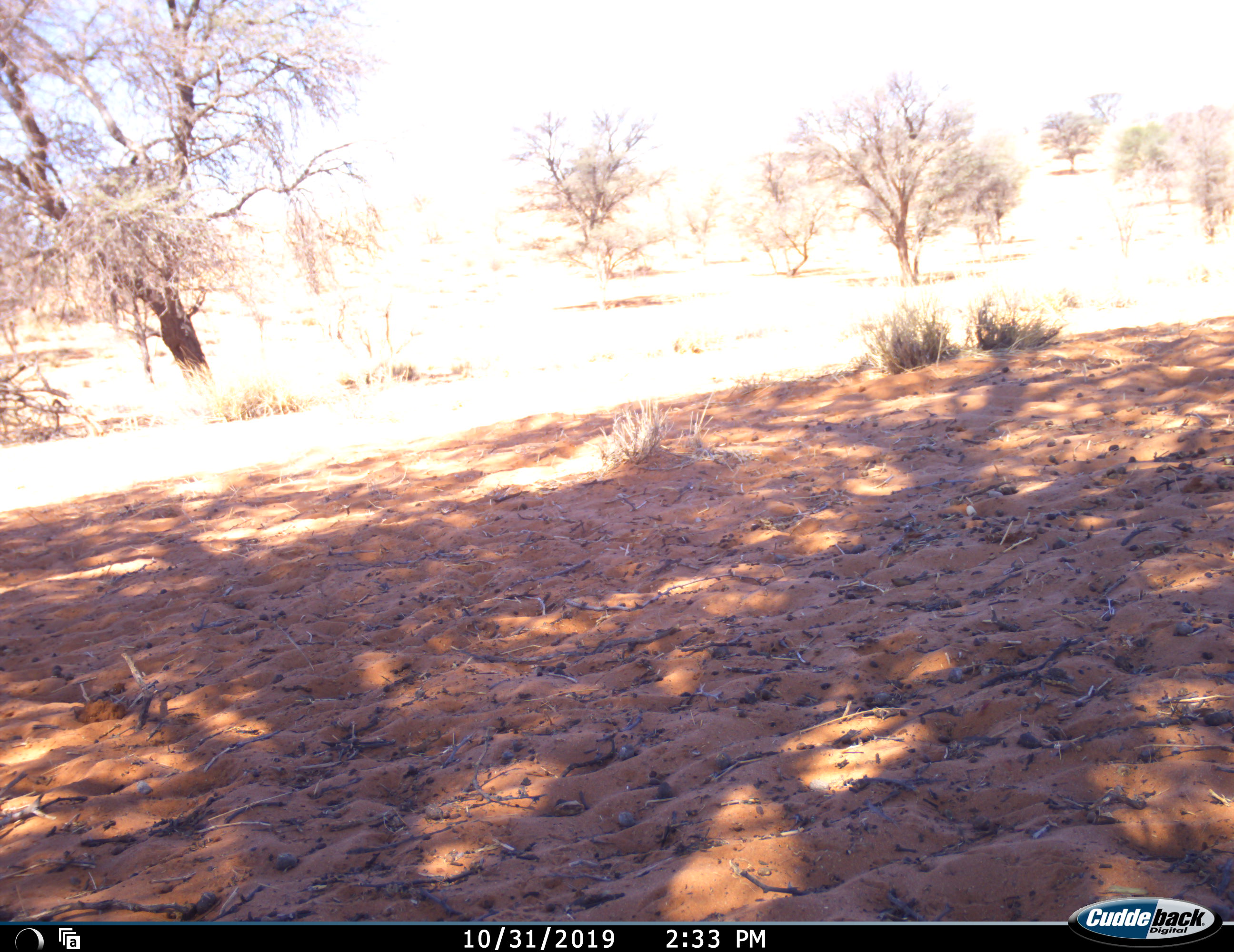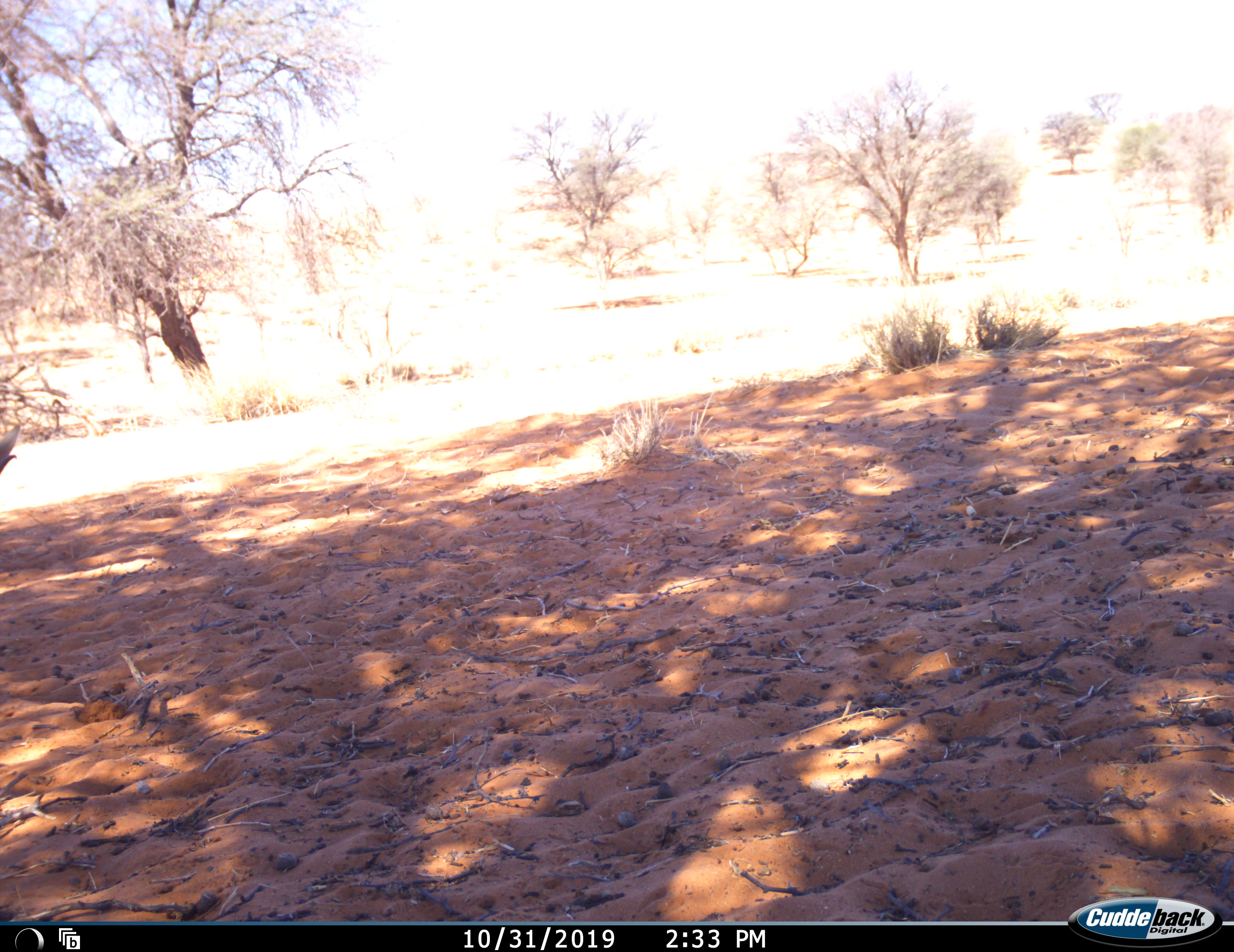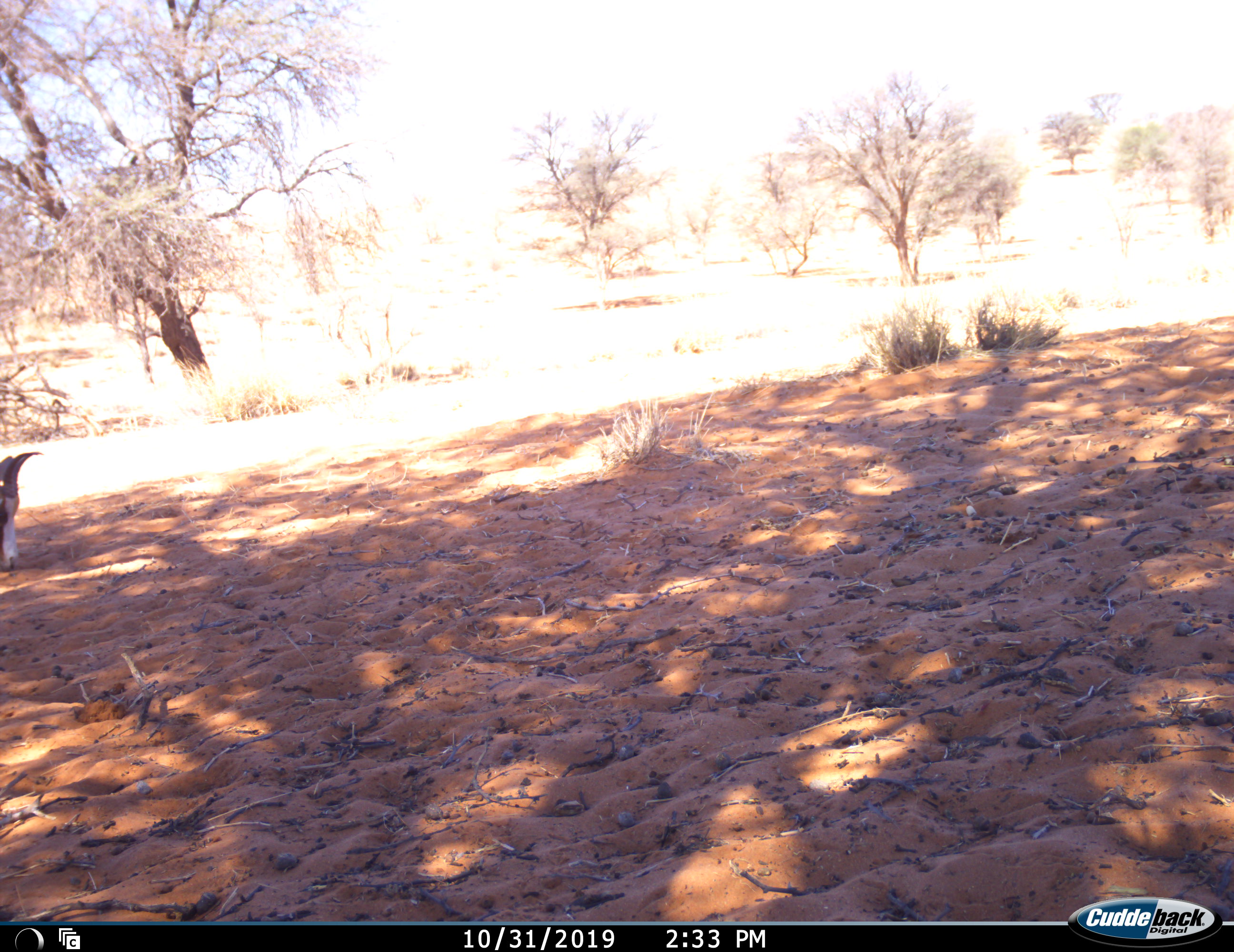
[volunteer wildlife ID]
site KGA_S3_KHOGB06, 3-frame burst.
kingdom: Animalia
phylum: Chordata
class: Mammalia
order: Artiodactyla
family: Bovidae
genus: Antidorcas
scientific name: Antidorcas marsupialis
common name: springbok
Springbok (Antidorcas marsupialis), count 1. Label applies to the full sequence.